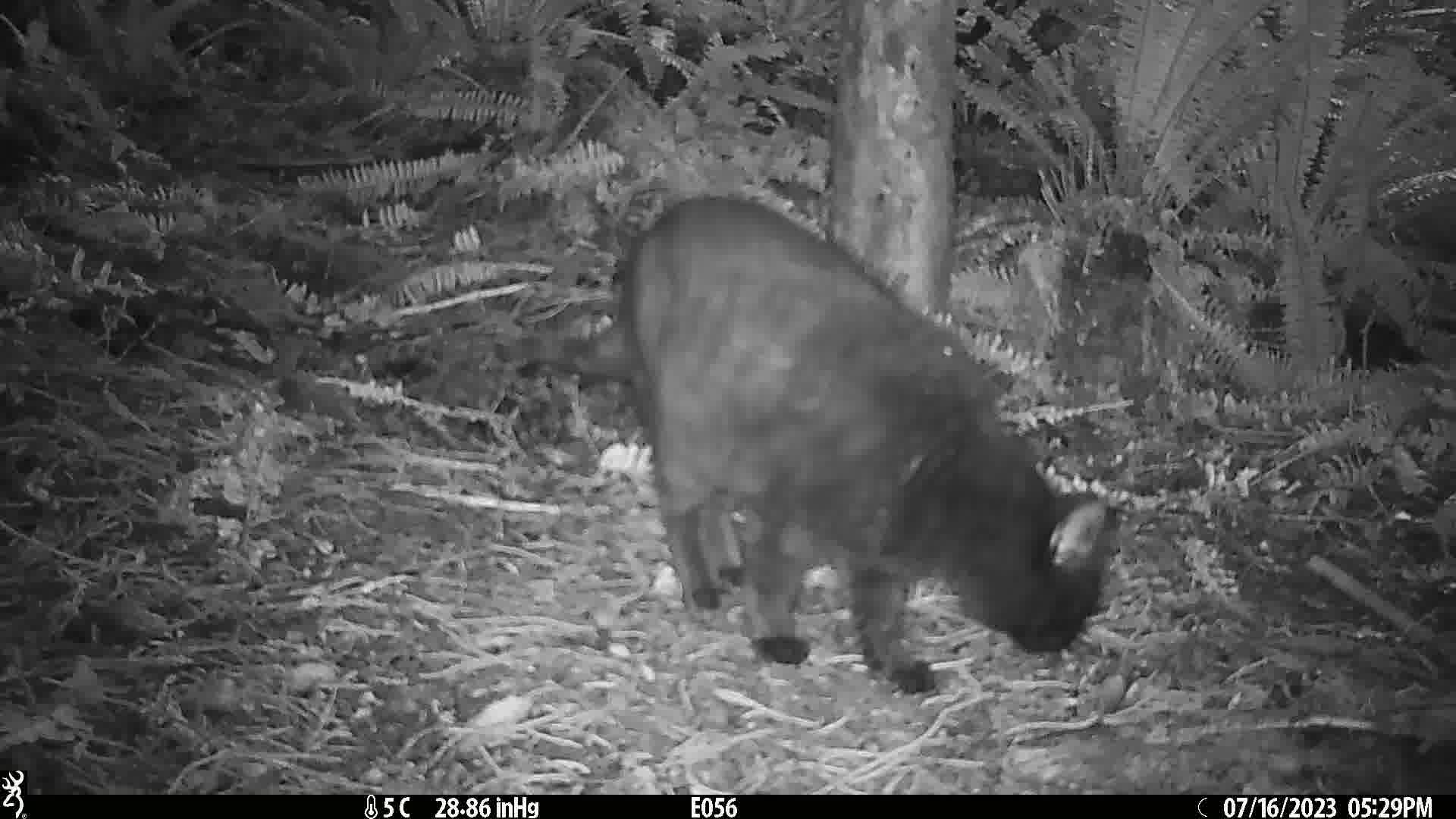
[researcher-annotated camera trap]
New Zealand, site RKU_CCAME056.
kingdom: Animalia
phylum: Chordata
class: Mammalia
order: Carnivora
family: Felidae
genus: Felis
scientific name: Felis catus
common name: domestic cat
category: cat